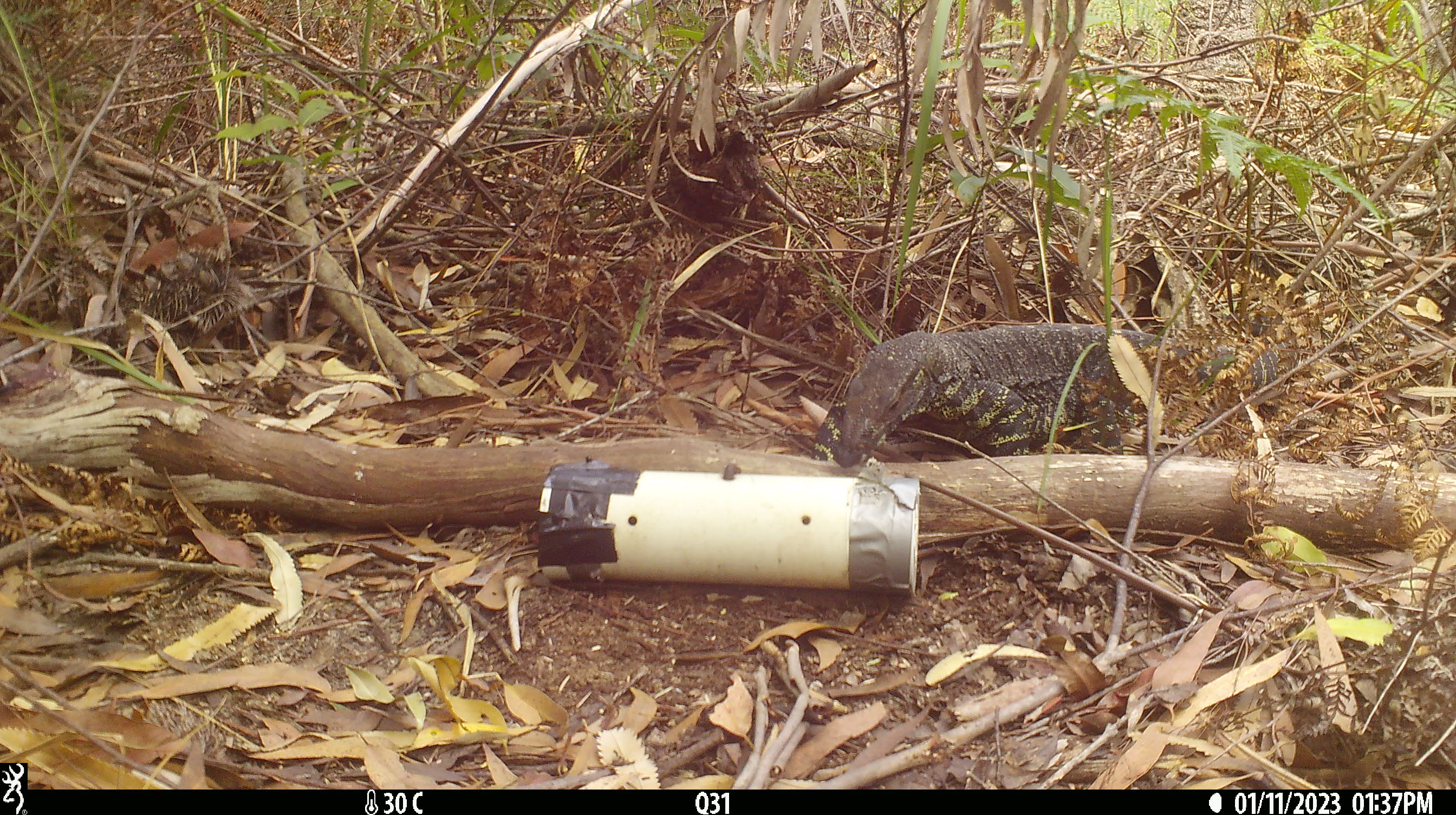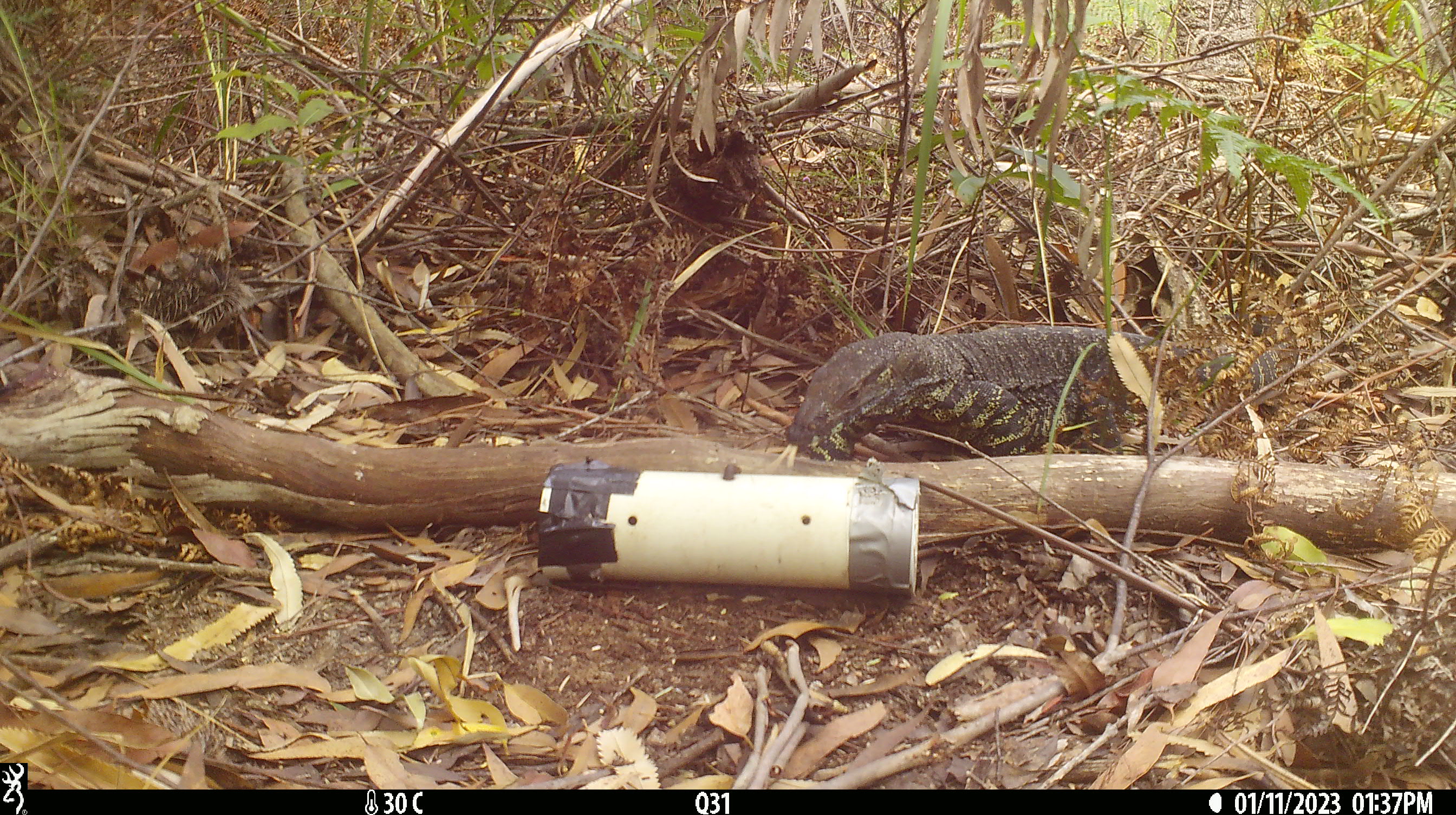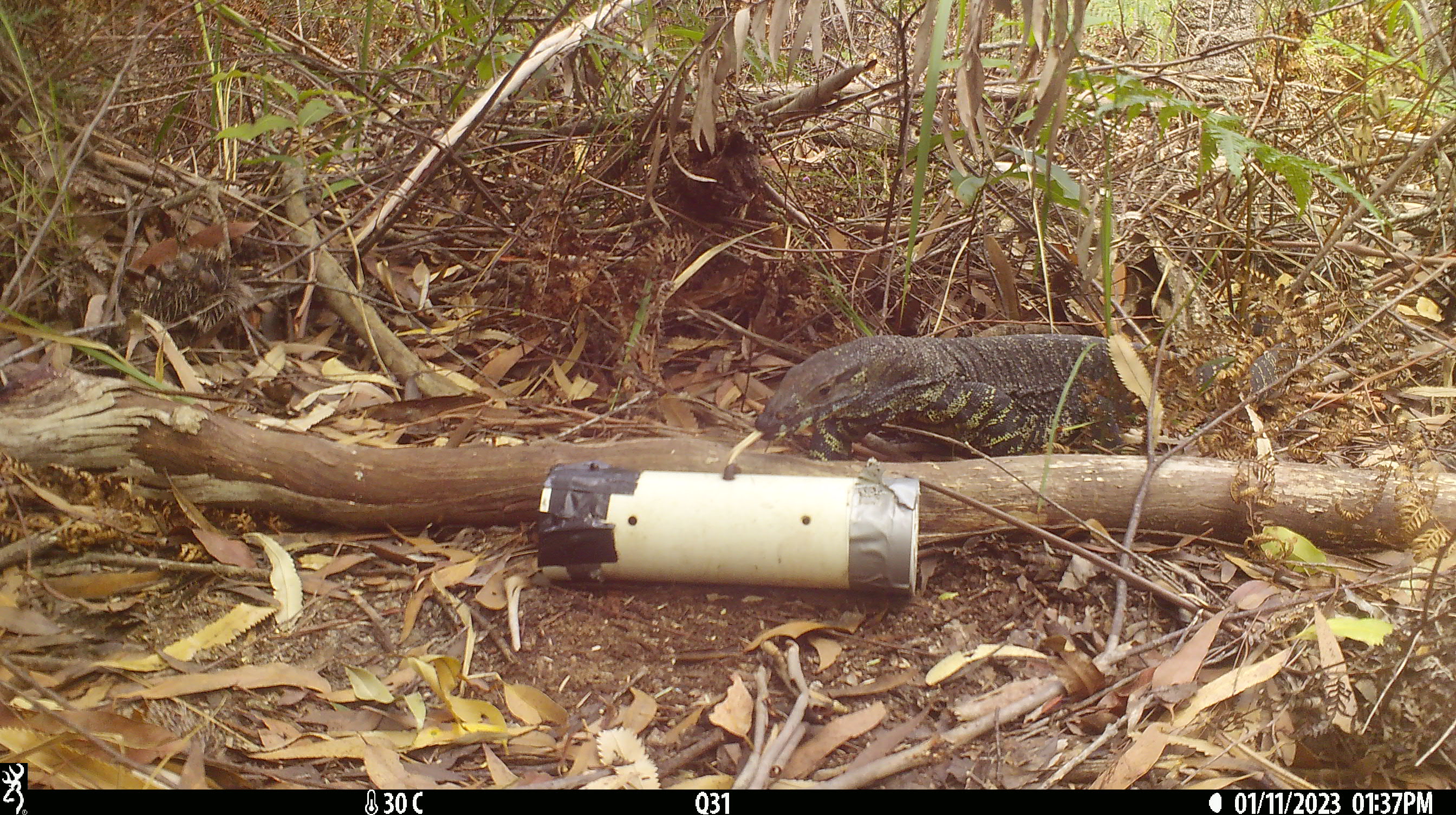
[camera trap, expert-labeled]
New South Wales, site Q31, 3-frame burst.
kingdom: Animalia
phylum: Chordata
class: Reptilia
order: Squamata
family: Varanidae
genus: Varanus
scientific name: Varanus varius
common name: lace monitor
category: goanna